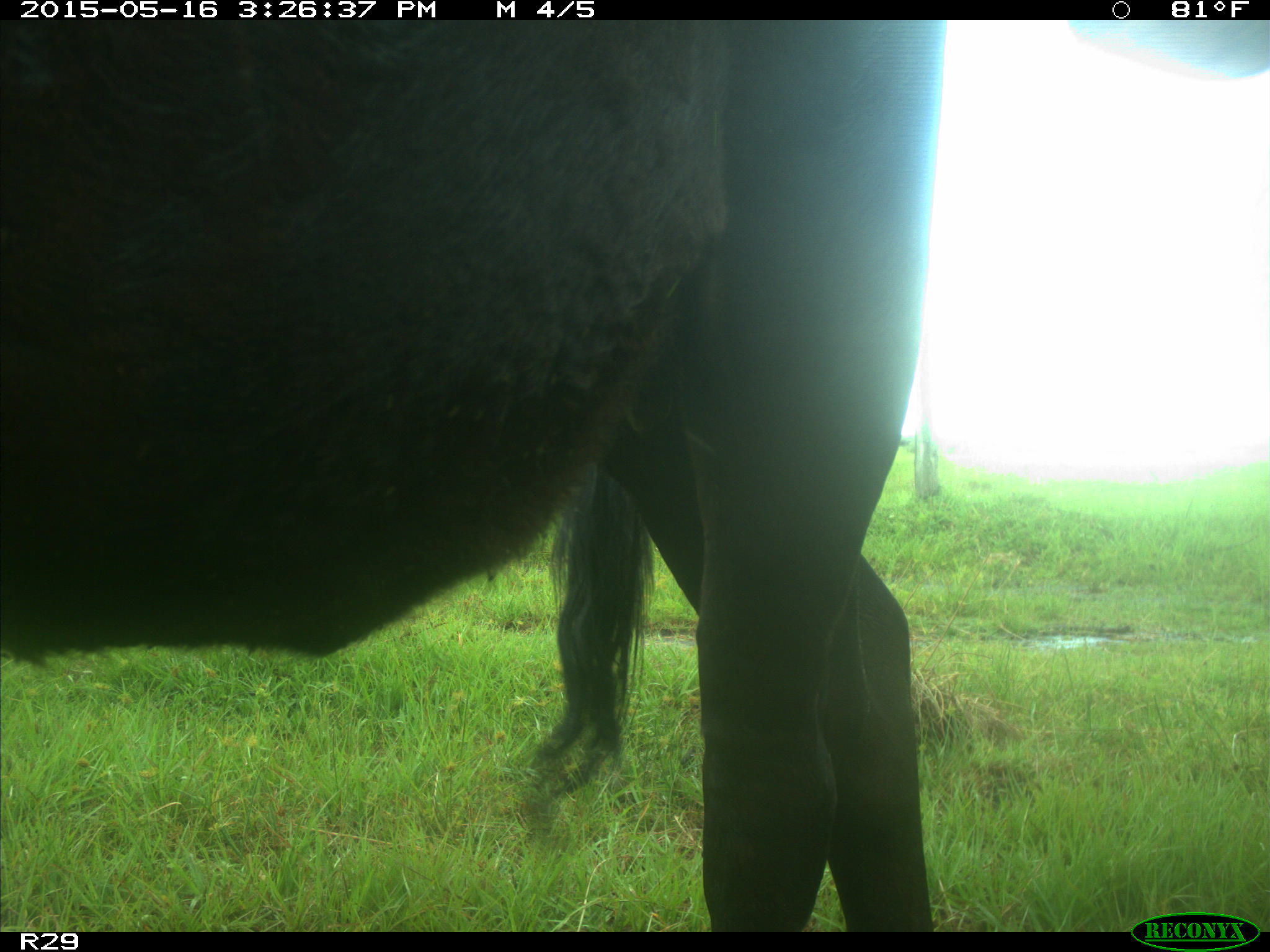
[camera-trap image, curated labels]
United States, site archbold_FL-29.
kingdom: Animalia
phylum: Chordata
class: Mammalia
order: Artiodactyla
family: Bovidae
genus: Bos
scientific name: Bos taurus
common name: domestic cow